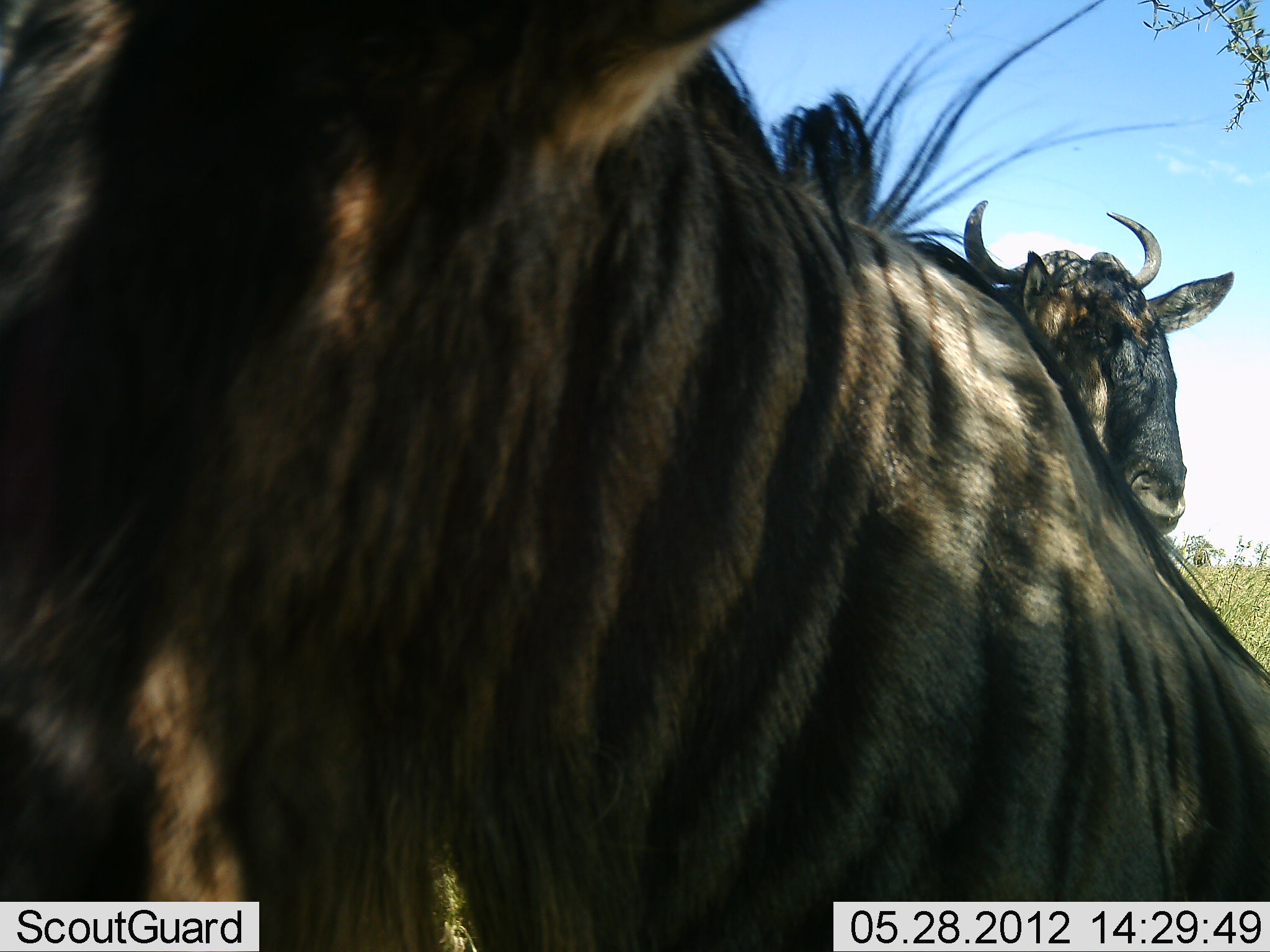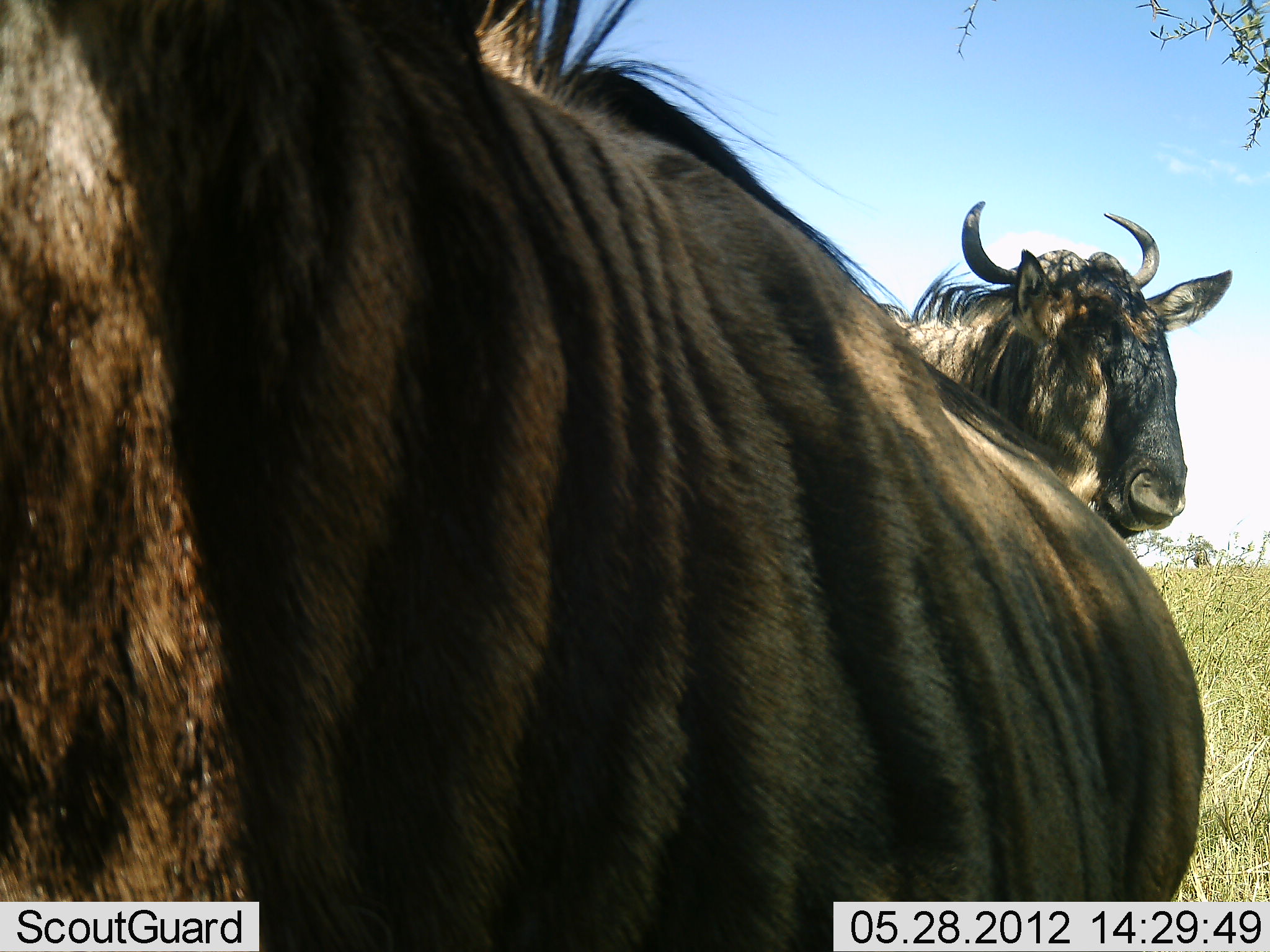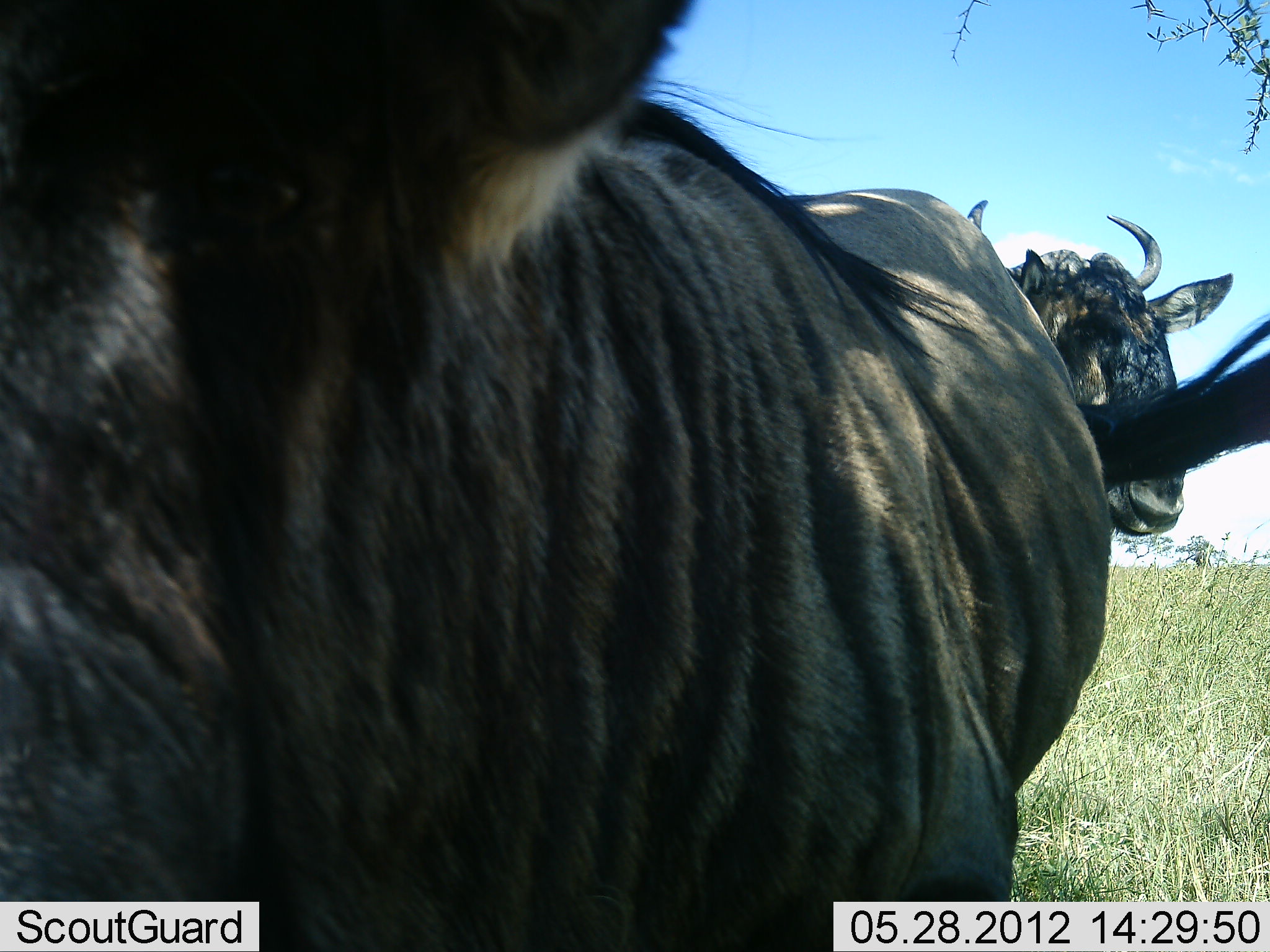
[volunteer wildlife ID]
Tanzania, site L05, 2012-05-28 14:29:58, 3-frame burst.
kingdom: Animalia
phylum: Chordata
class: Mammalia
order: Artiodactyla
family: Bovidae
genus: Connochaetes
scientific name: Connochaetes taurinus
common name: blue wildebeest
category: wildebeest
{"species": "wildebeest (blue wildebeest) (Connochaetes taurinus)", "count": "2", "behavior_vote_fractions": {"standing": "100%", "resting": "0%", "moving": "0%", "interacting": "0%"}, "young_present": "0%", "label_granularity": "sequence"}